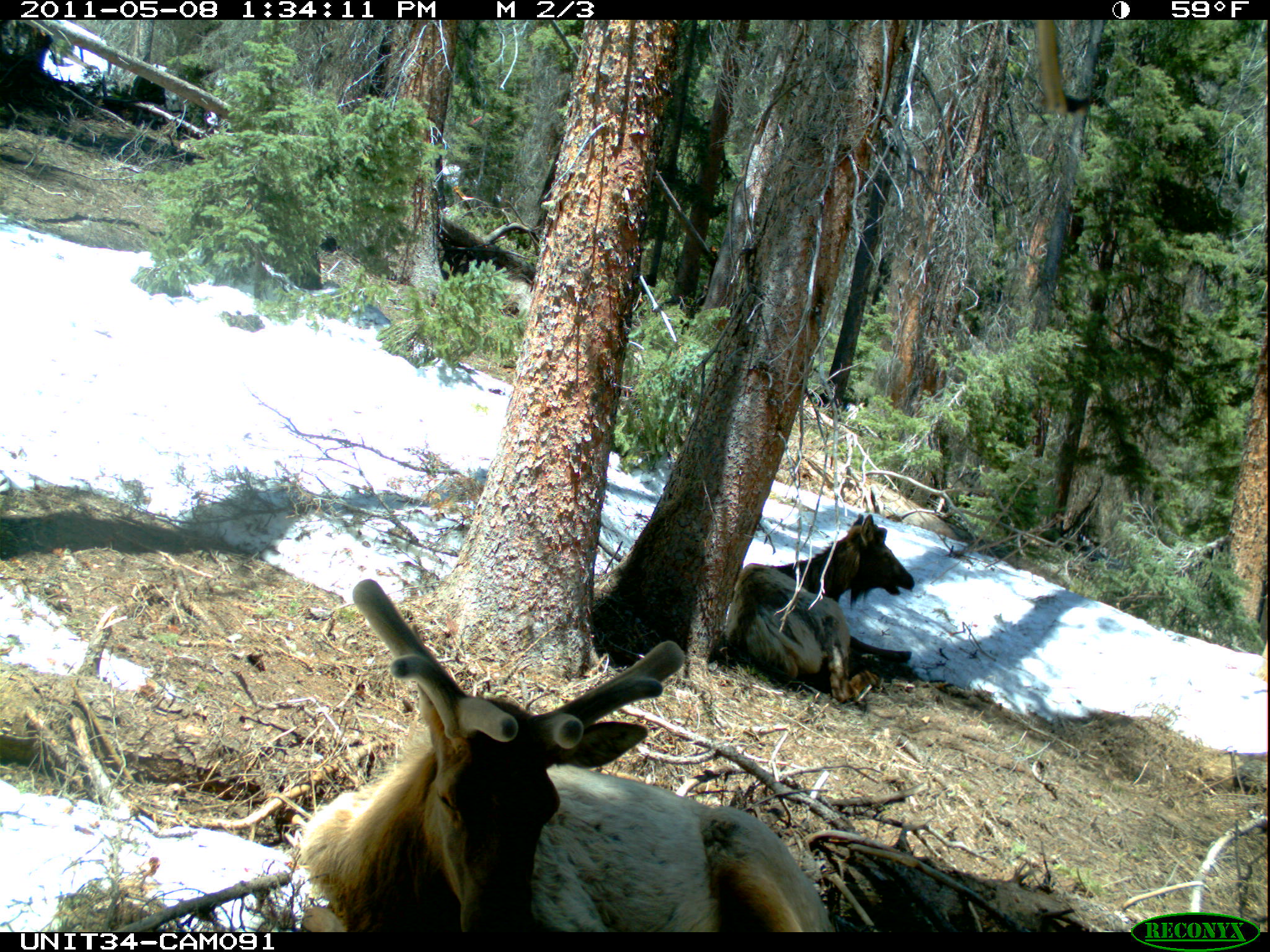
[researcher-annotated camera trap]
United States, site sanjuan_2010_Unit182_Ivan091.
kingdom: Animalia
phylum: Chordata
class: Mammalia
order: Artiodactyla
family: Cervidae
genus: Cervus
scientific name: Cervus elaphus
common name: red deer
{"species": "Cervus elaphus (red deer)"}